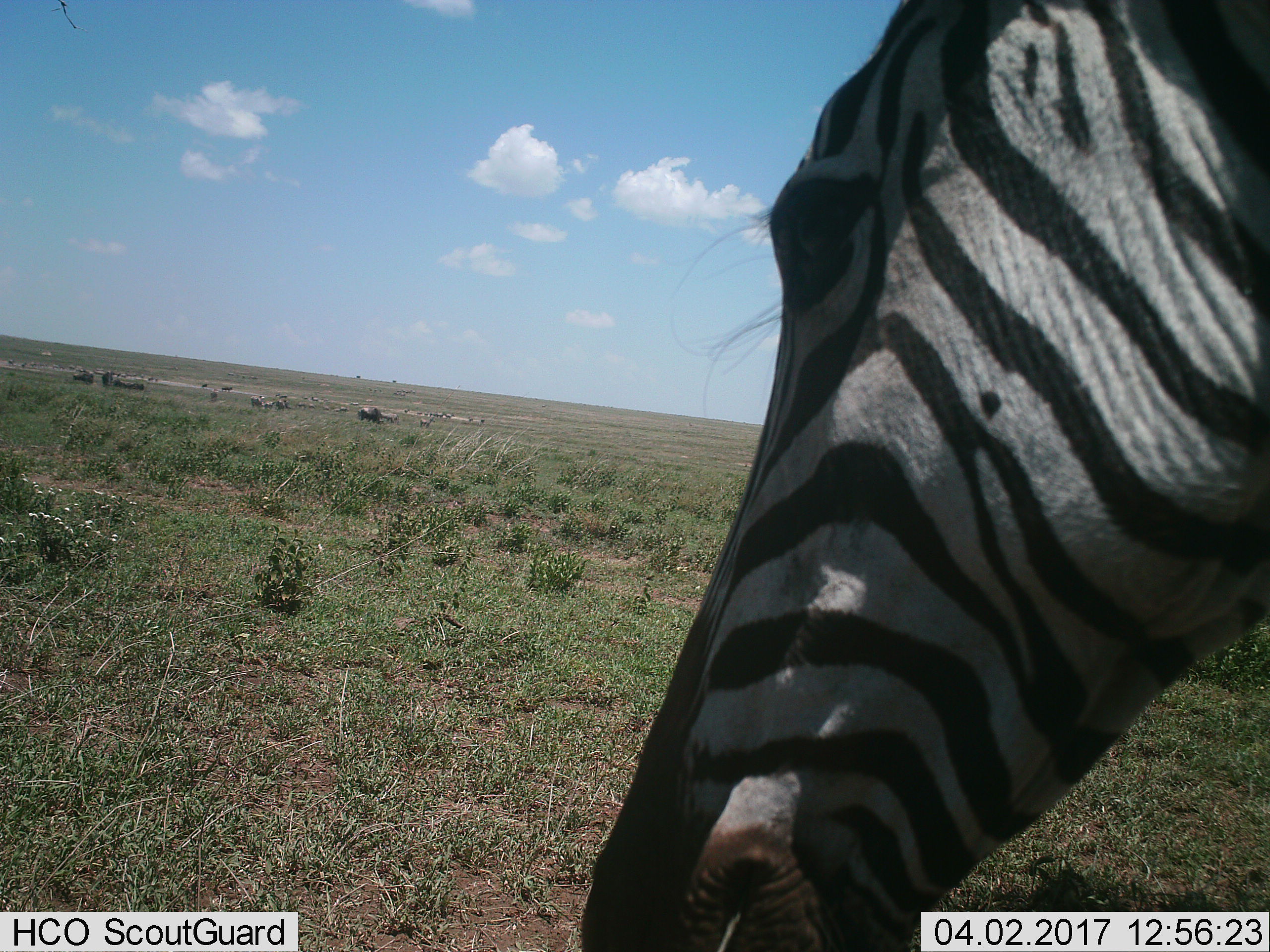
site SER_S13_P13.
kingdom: Animalia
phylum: Chordata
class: Mammalia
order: Perissodactyla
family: Equidae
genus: Equus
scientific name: Equus quagga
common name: plains zebra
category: zebraplains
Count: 11-50.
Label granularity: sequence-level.